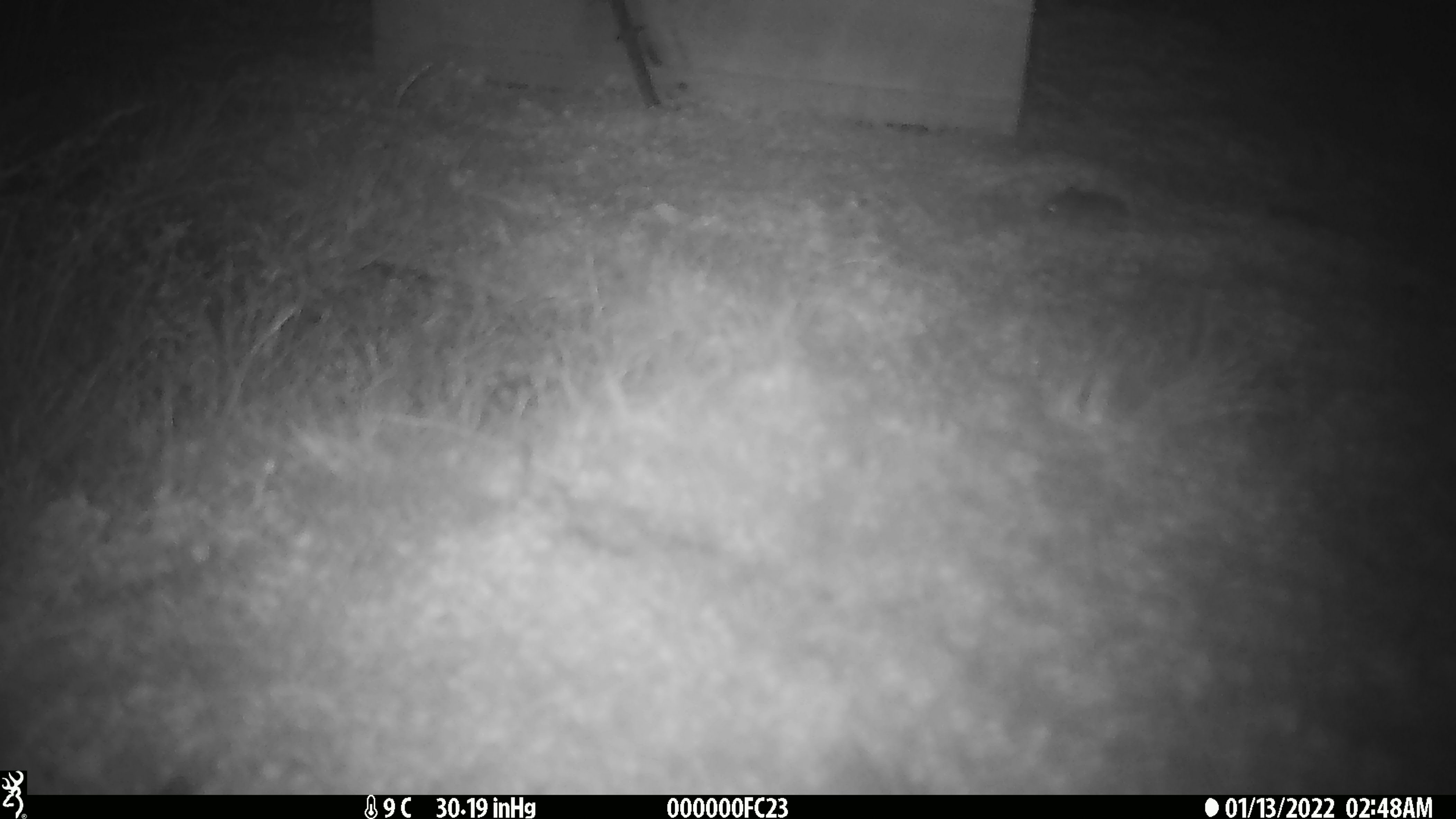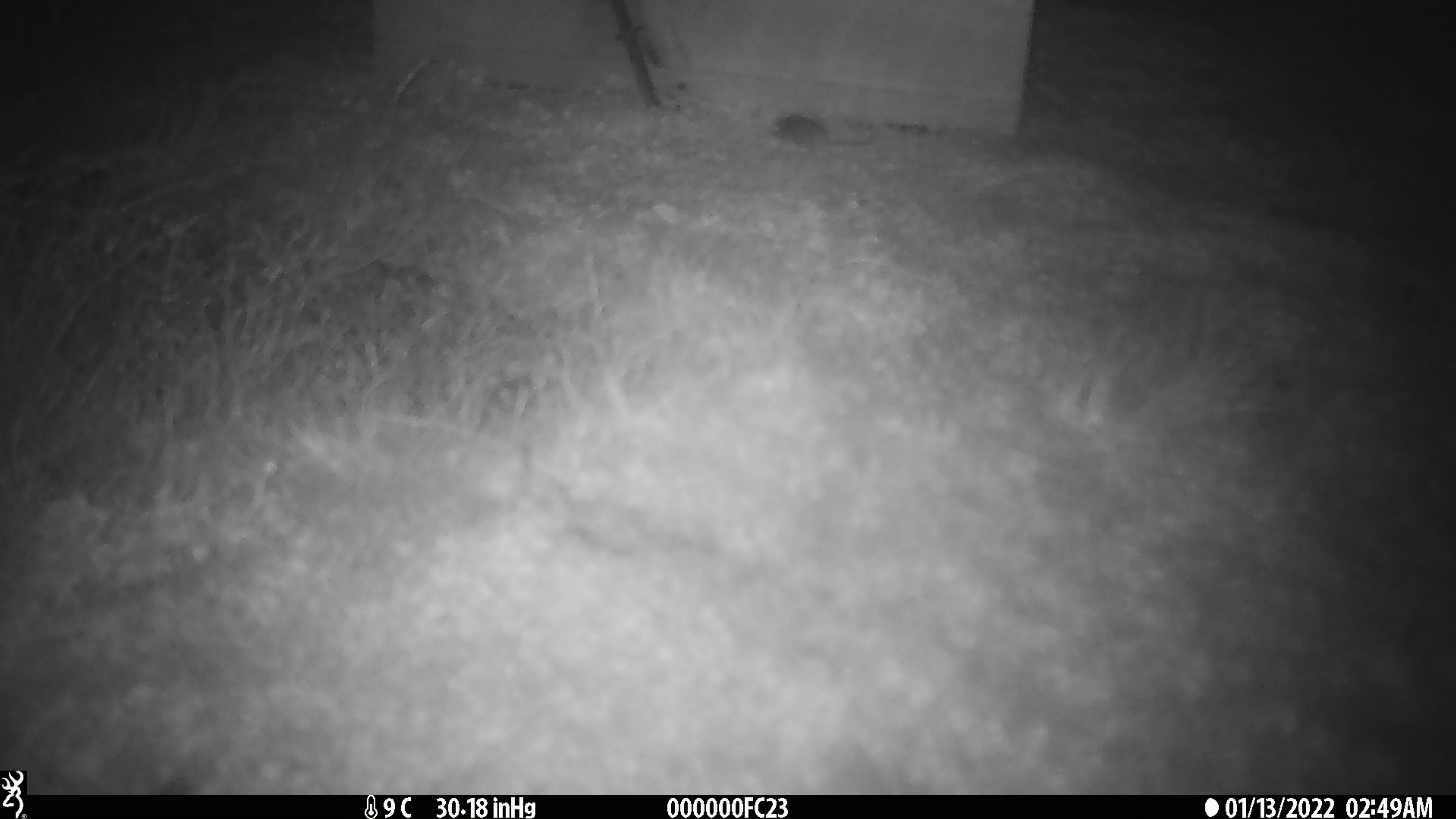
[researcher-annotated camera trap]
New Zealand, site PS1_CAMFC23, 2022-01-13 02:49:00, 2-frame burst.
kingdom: Animalia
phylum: Chordata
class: Mammalia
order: Rodentia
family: Muridae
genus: Mus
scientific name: Mus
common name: mouse